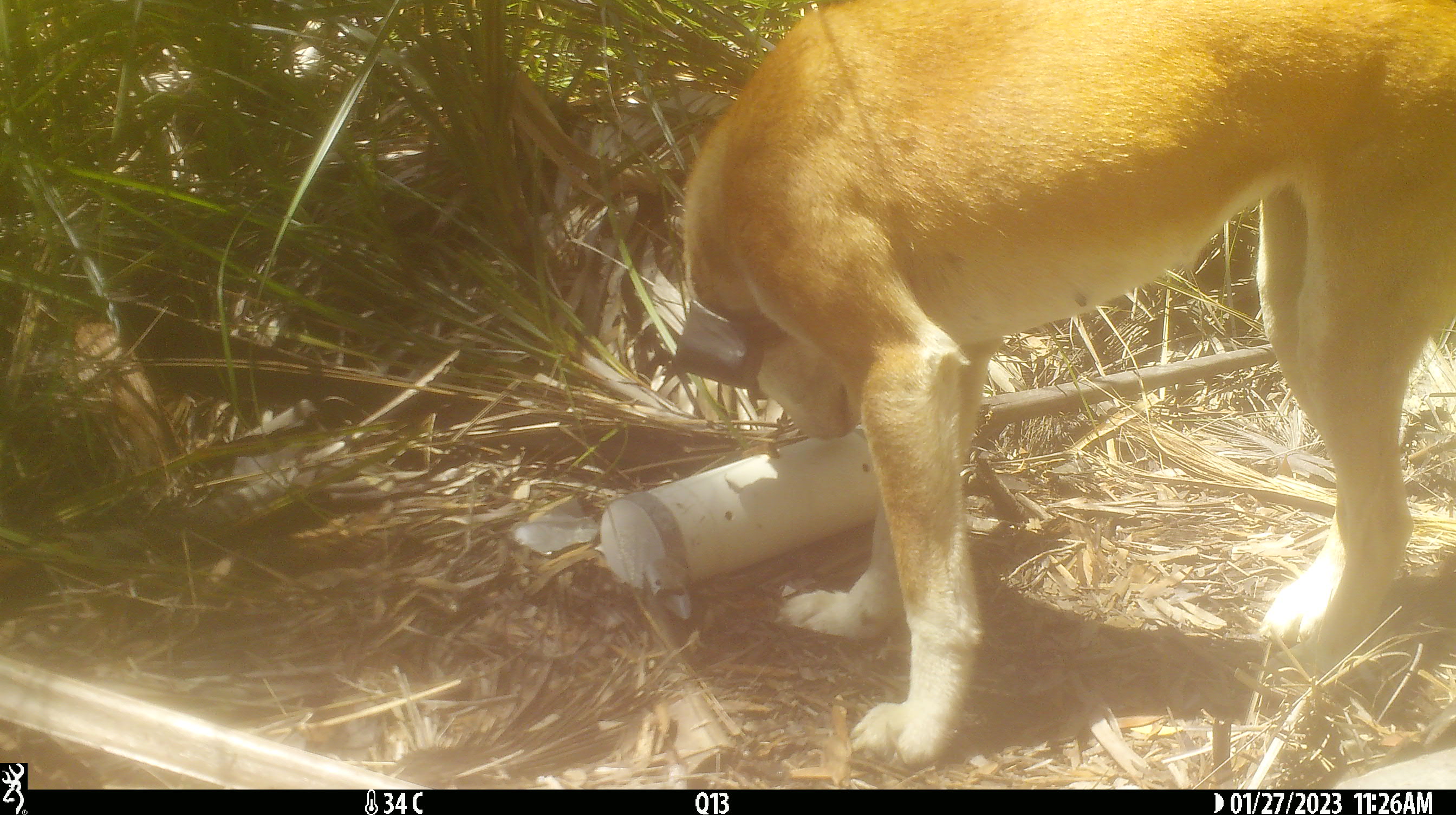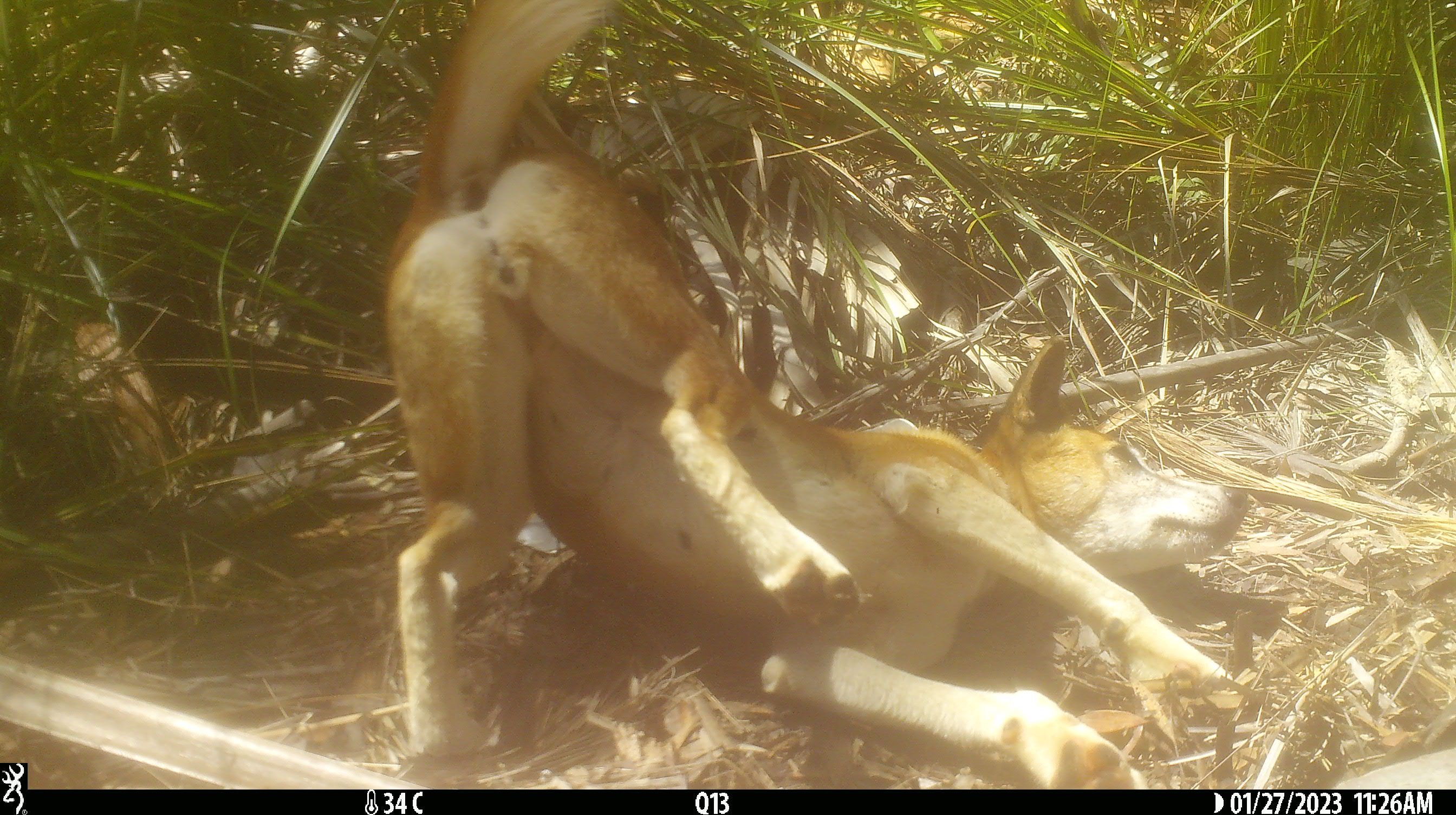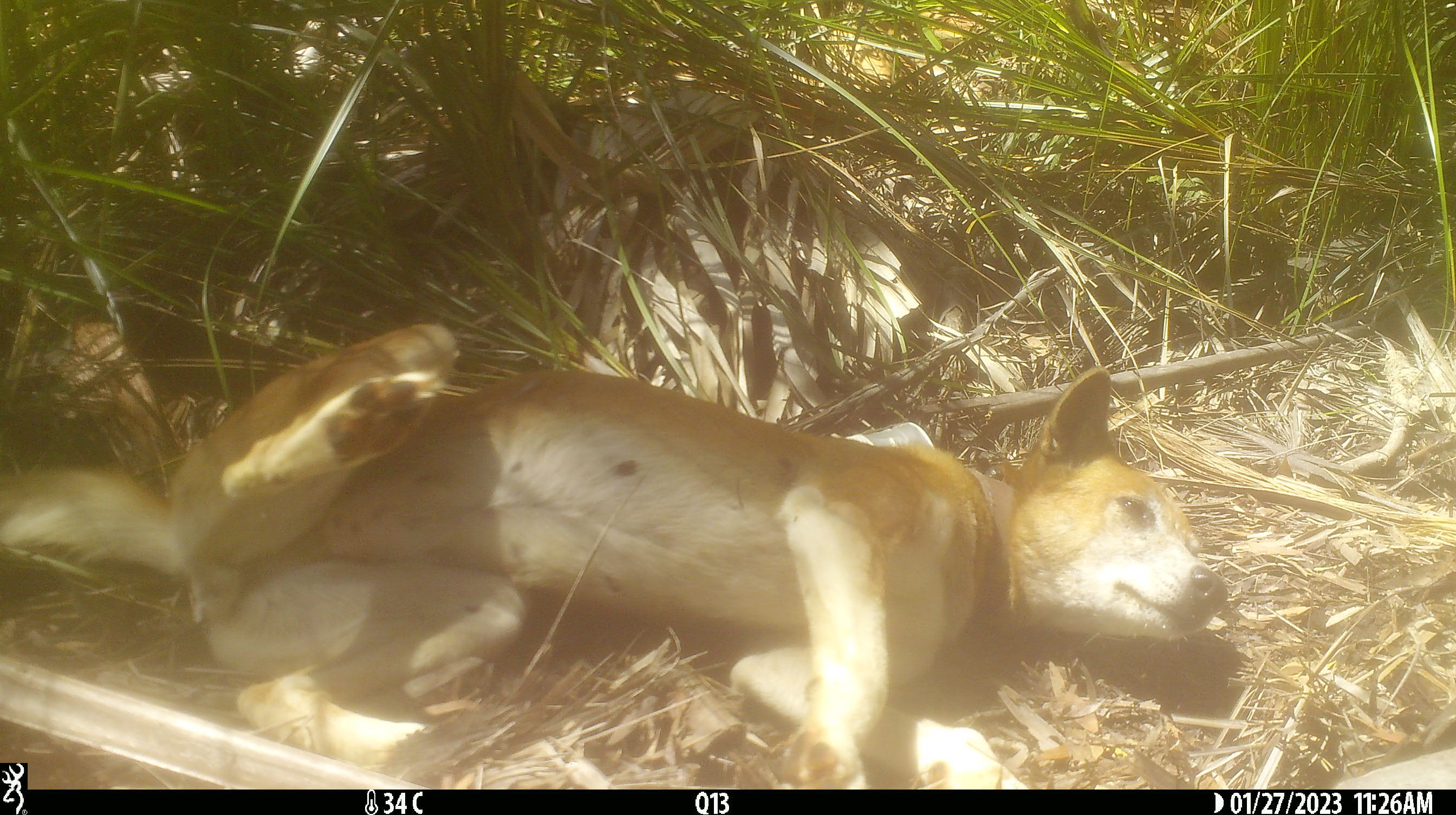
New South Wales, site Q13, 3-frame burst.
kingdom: Animalia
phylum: Chordata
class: Mammalia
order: Carnivora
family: Canidae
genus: Canis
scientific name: Canis familiaris dingo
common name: dingo